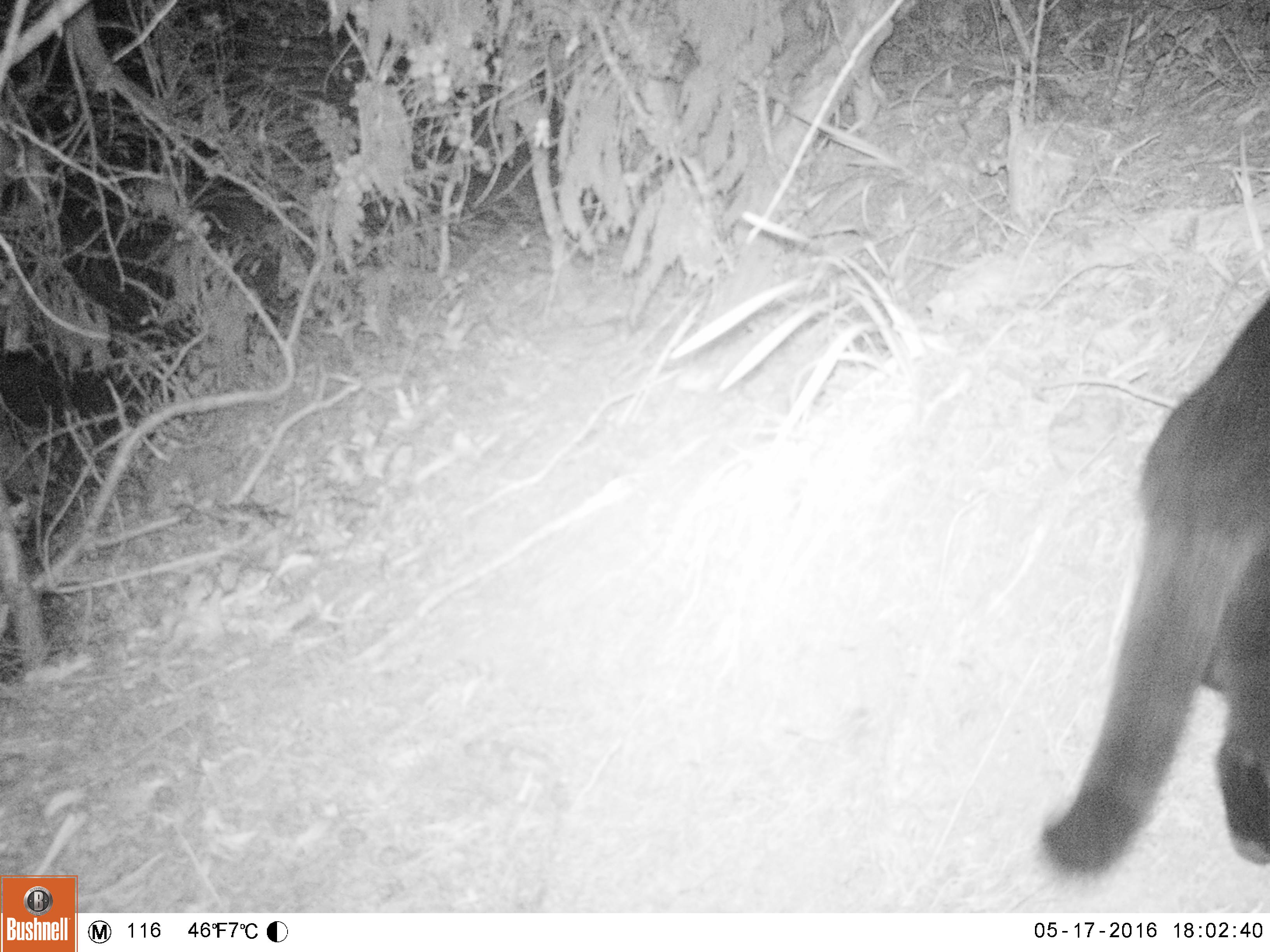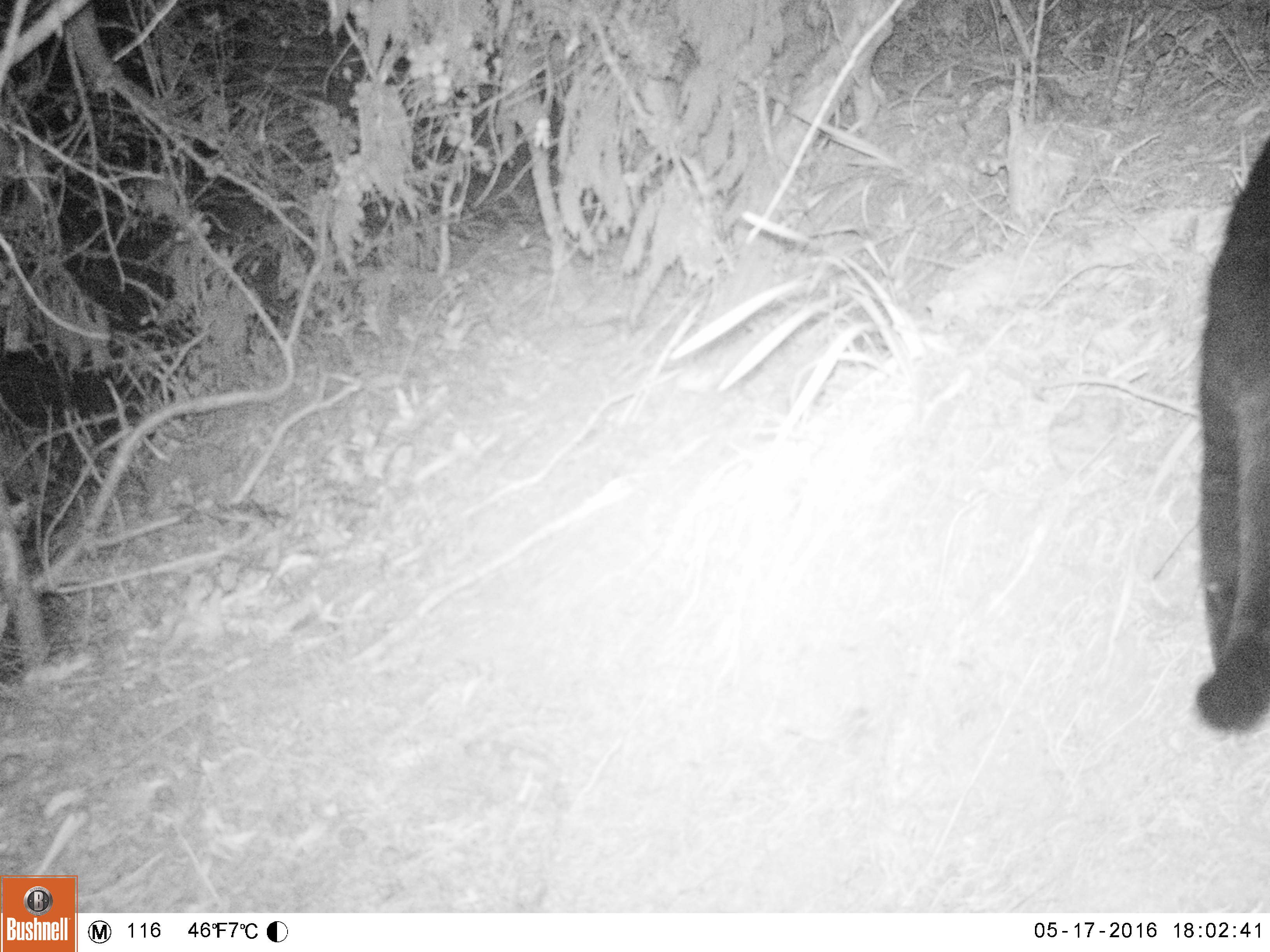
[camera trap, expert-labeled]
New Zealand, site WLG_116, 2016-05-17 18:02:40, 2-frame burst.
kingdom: Animalia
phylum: Chordata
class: Mammalia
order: Carnivora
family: Felidae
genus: Felis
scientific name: Felis catus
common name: domestic cat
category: cat